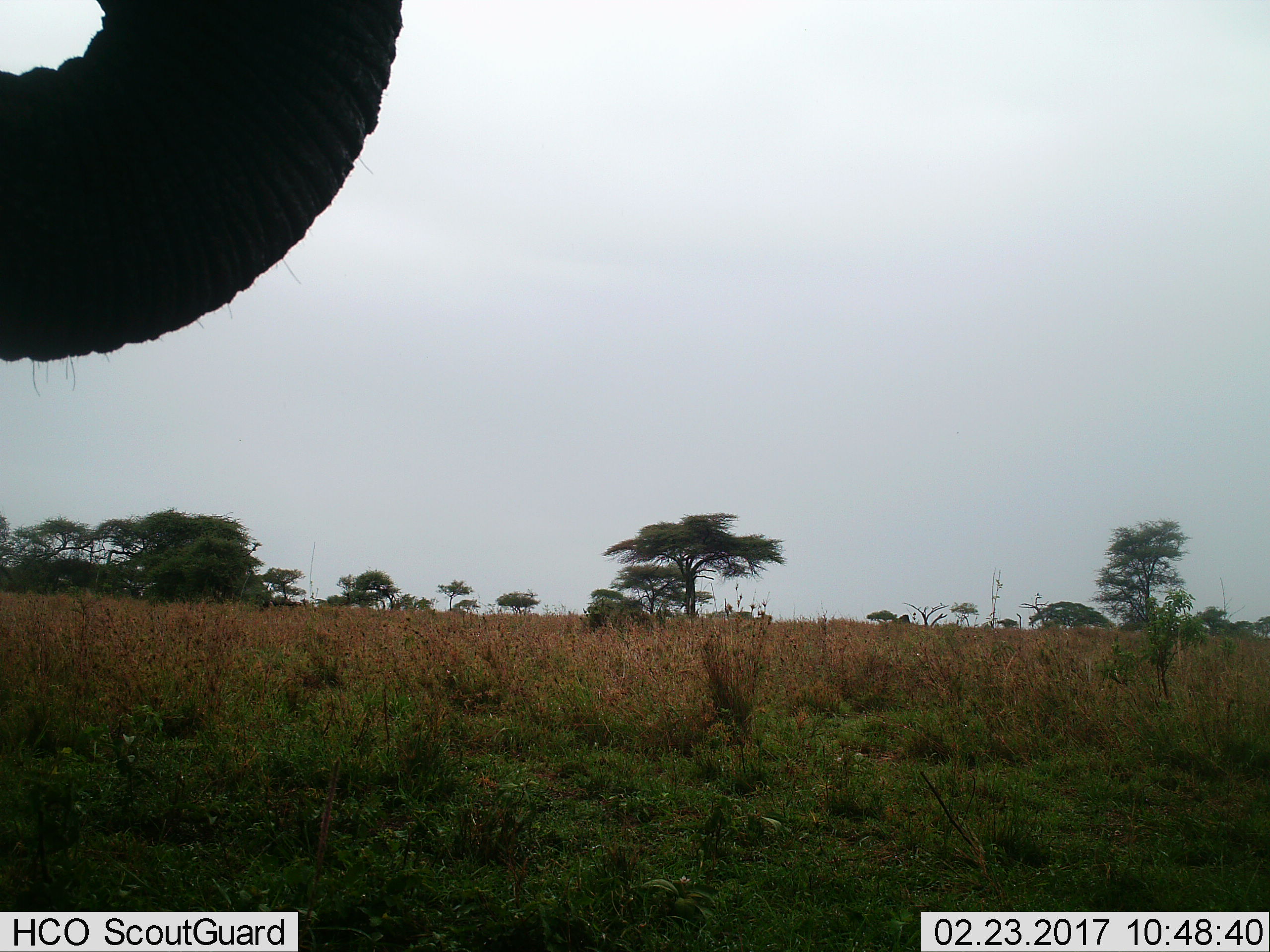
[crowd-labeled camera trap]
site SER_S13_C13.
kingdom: Animalia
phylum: Chordata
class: Mammalia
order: Proboscidea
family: Elephantidae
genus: Loxodonta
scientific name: Loxodonta africana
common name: african bush elephant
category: elephant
Elephant (african bush elephant) (Loxodonta africana), count 1. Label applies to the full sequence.